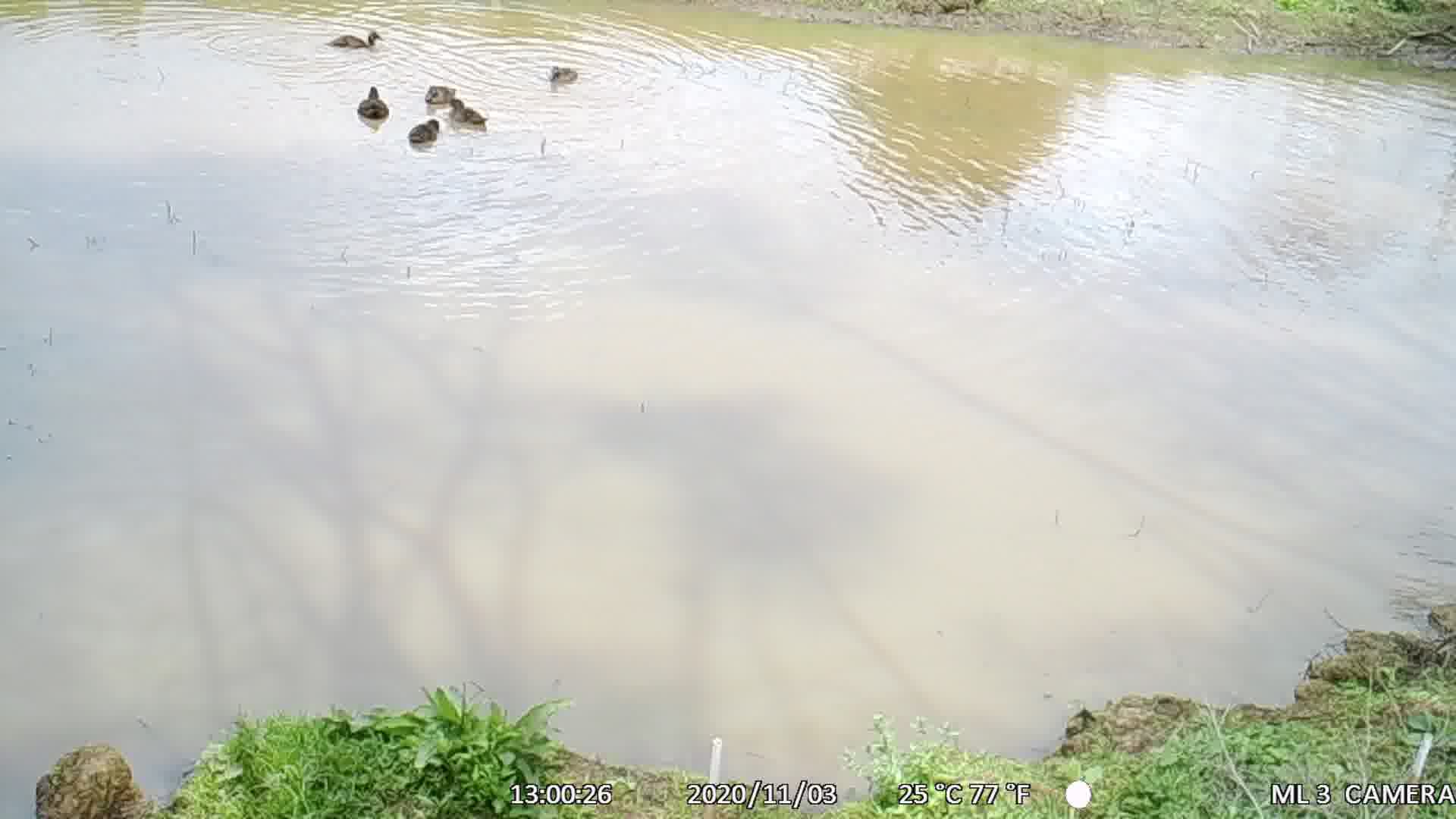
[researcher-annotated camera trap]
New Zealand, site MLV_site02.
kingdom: Animalia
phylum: Chordata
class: Aves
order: Anseriformes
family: Anatidae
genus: Anas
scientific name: Anas chlorotis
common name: brown teal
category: pateke